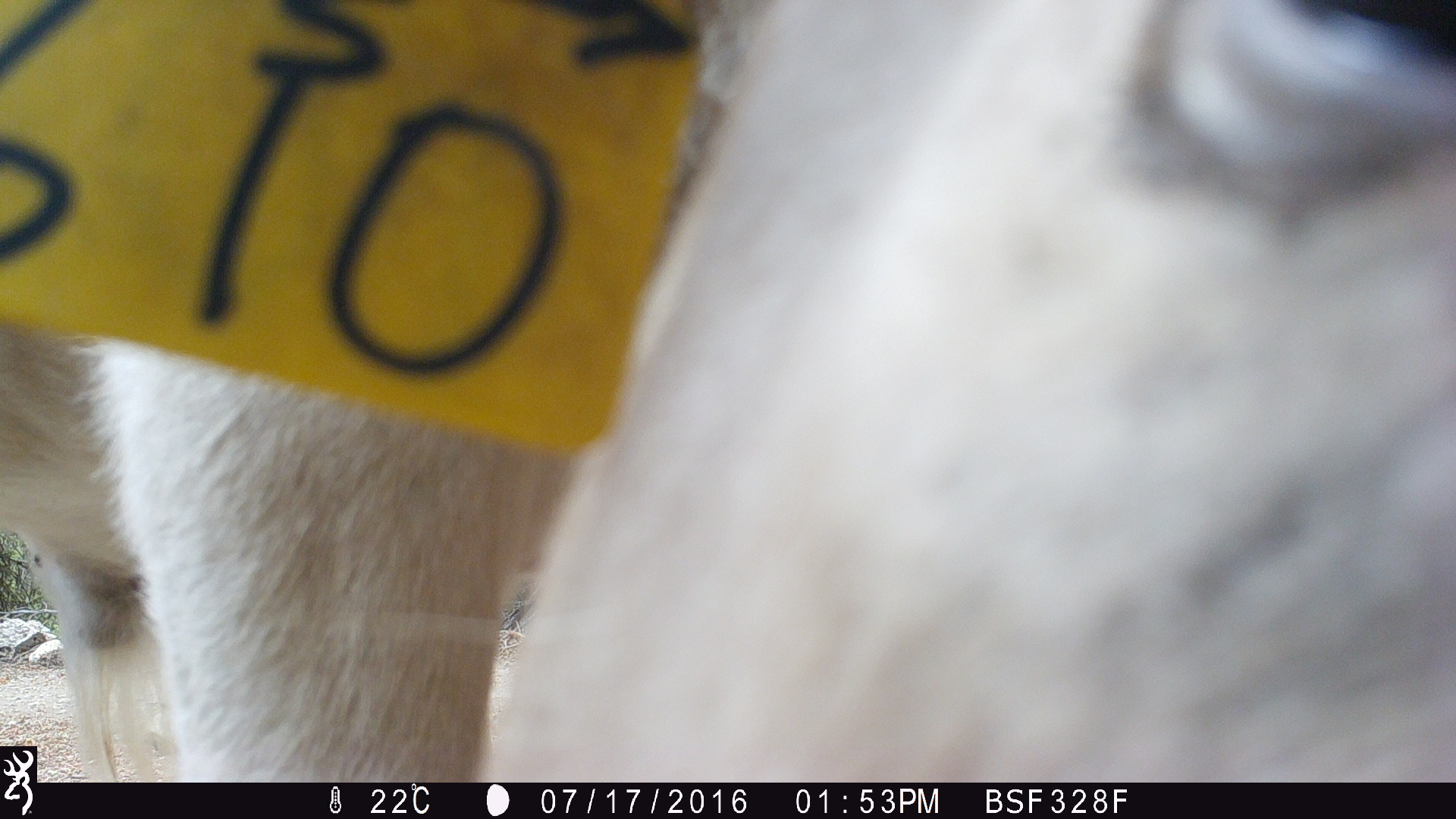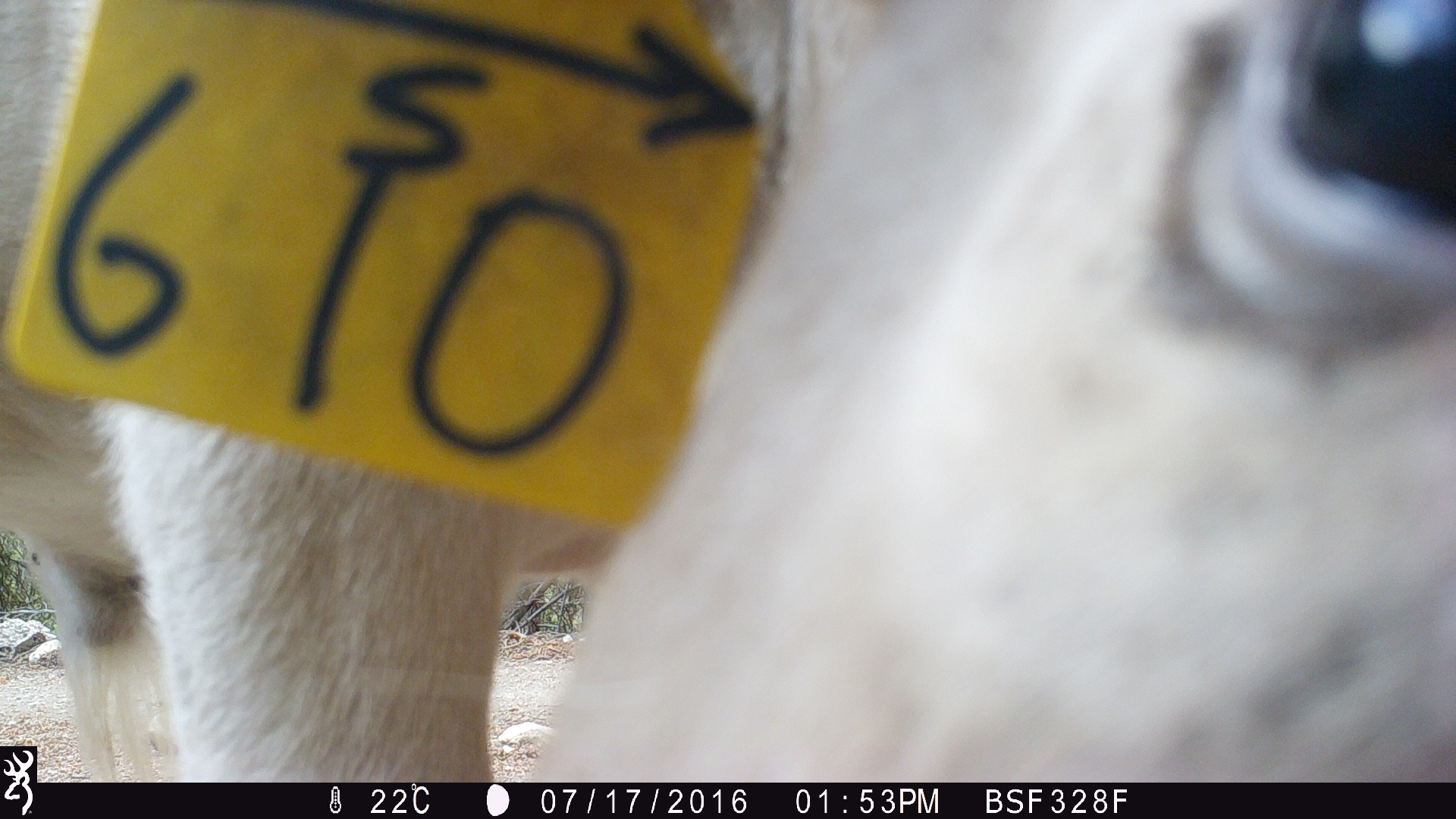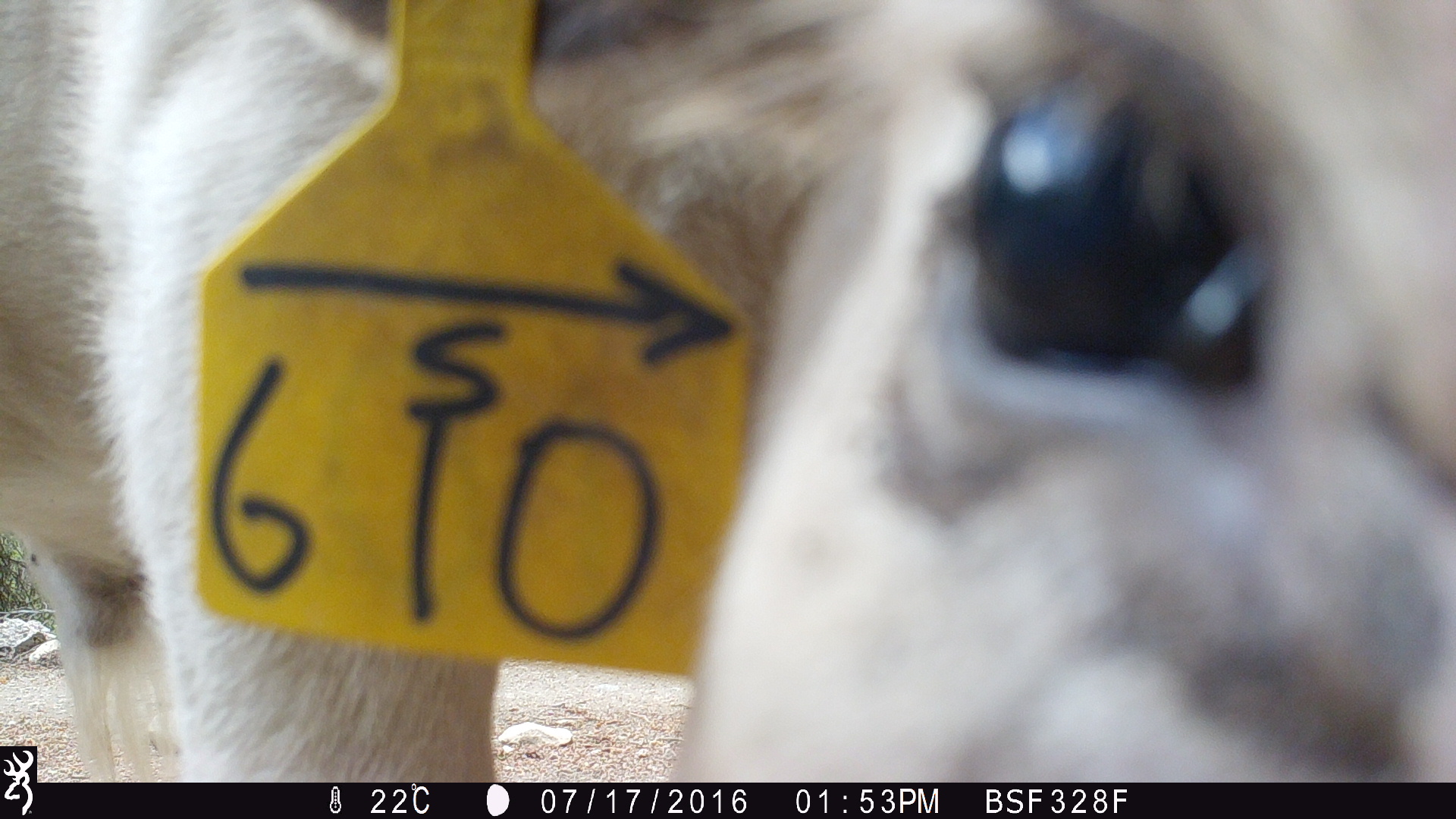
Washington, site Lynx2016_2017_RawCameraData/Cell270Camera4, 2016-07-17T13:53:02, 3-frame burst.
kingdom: Animalia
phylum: Chordata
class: Mammalia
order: Artiodactyla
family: Bovidae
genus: Bos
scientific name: Bos taurus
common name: domestic cattle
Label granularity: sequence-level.